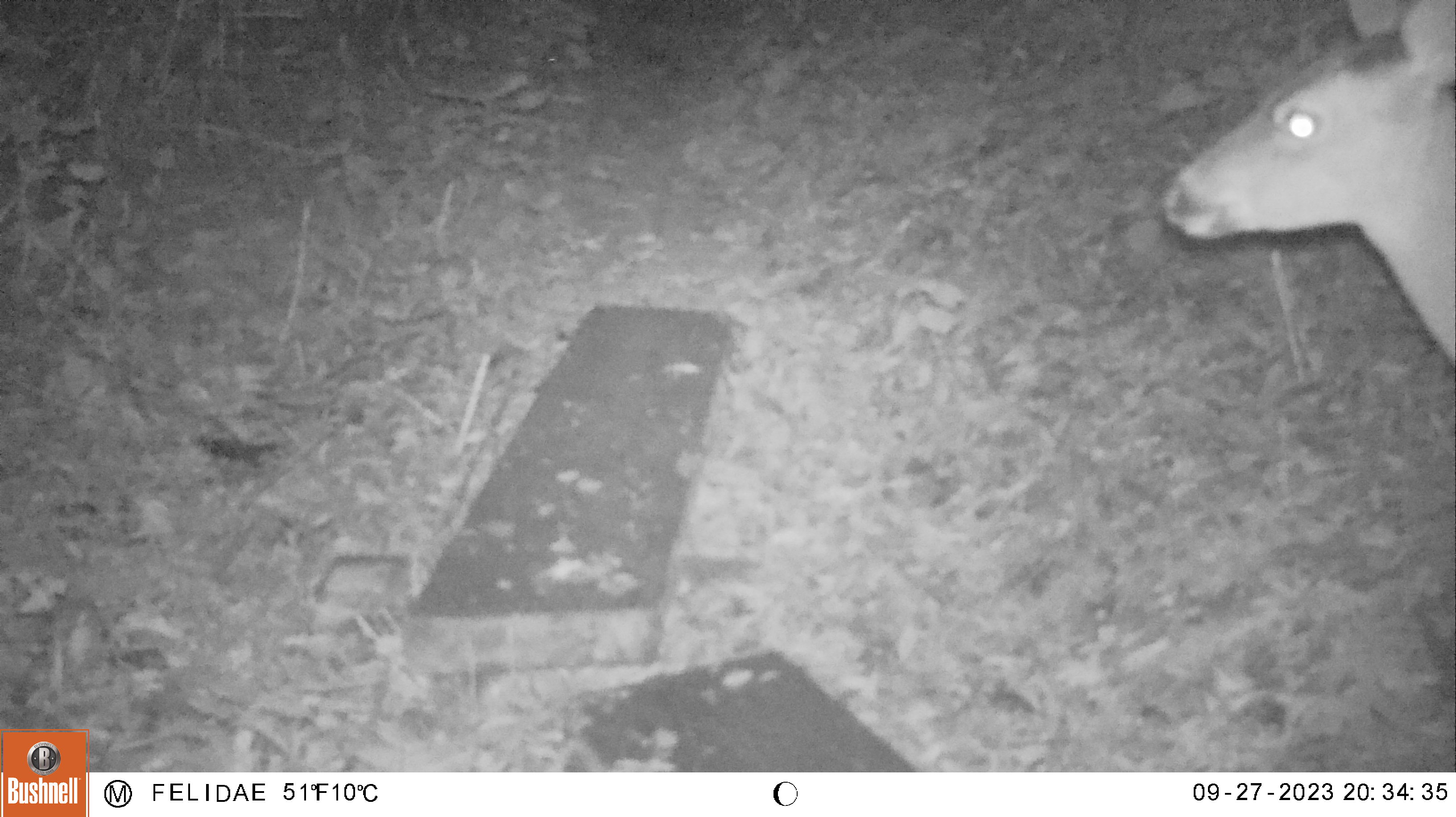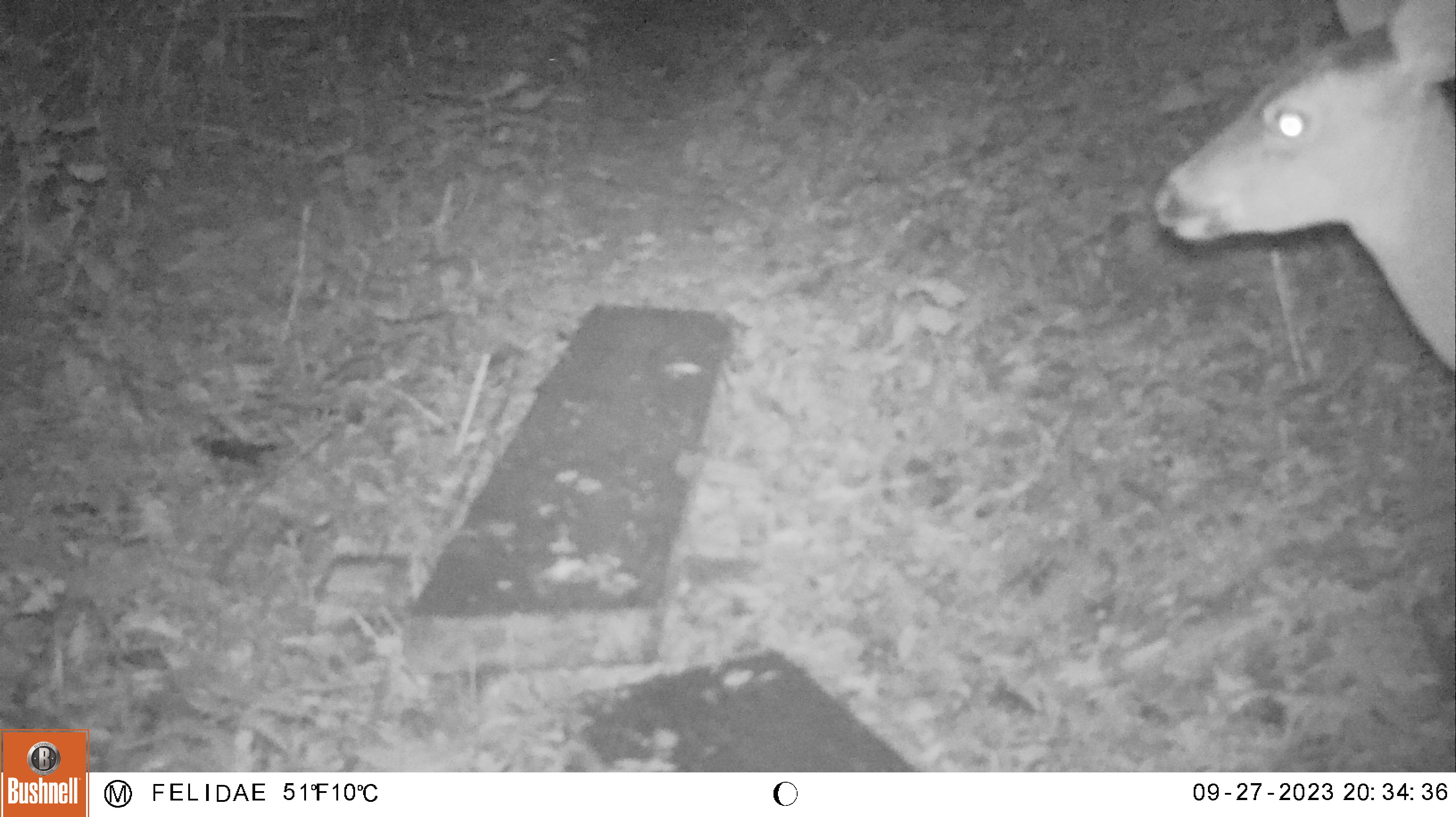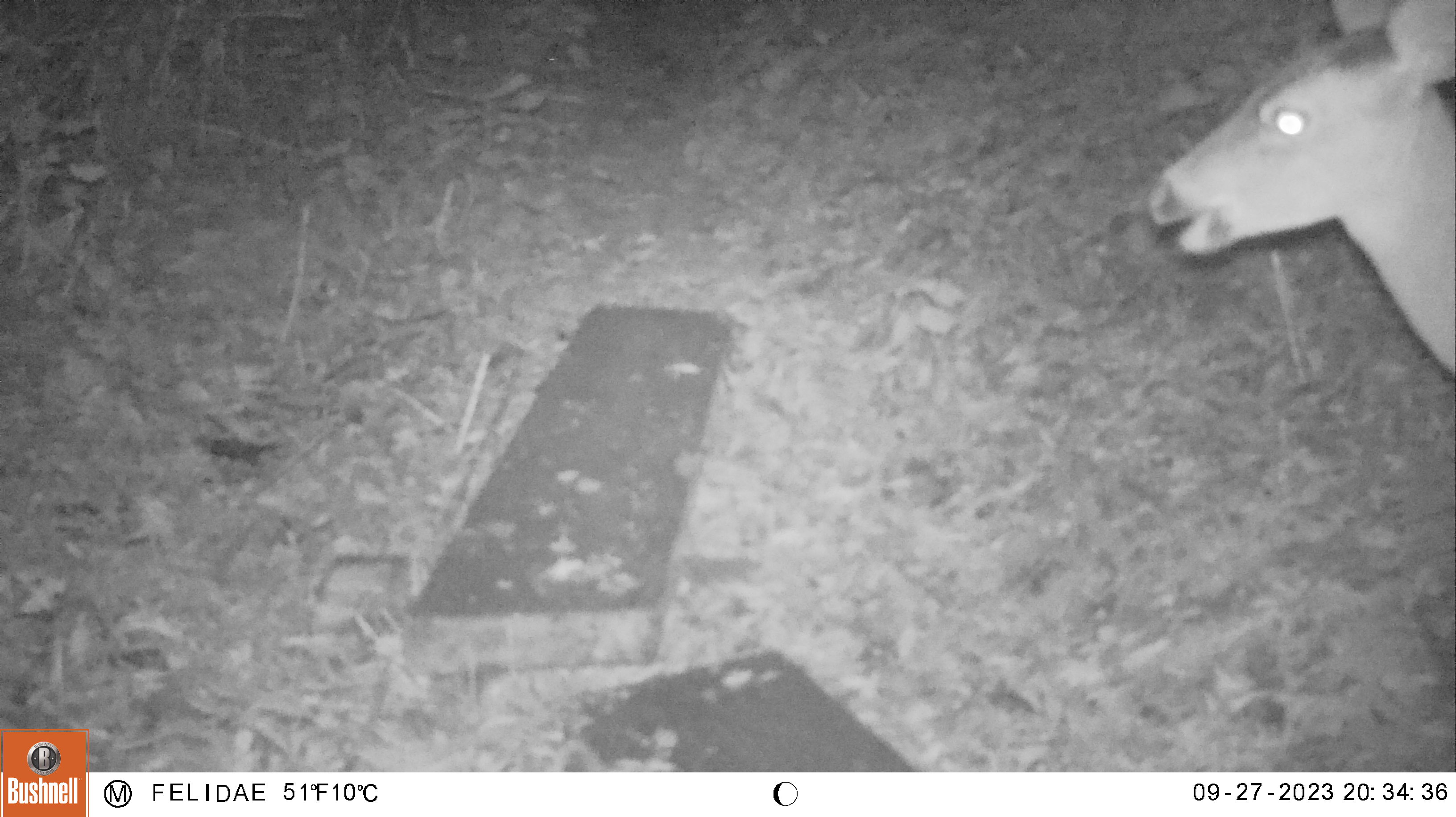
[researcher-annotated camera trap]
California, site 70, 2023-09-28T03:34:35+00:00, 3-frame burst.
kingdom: Animalia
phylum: Chordata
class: Mammalia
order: Artiodactyla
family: Cervidae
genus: Odocoileus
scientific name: Odocoileus hemionus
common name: mule deer